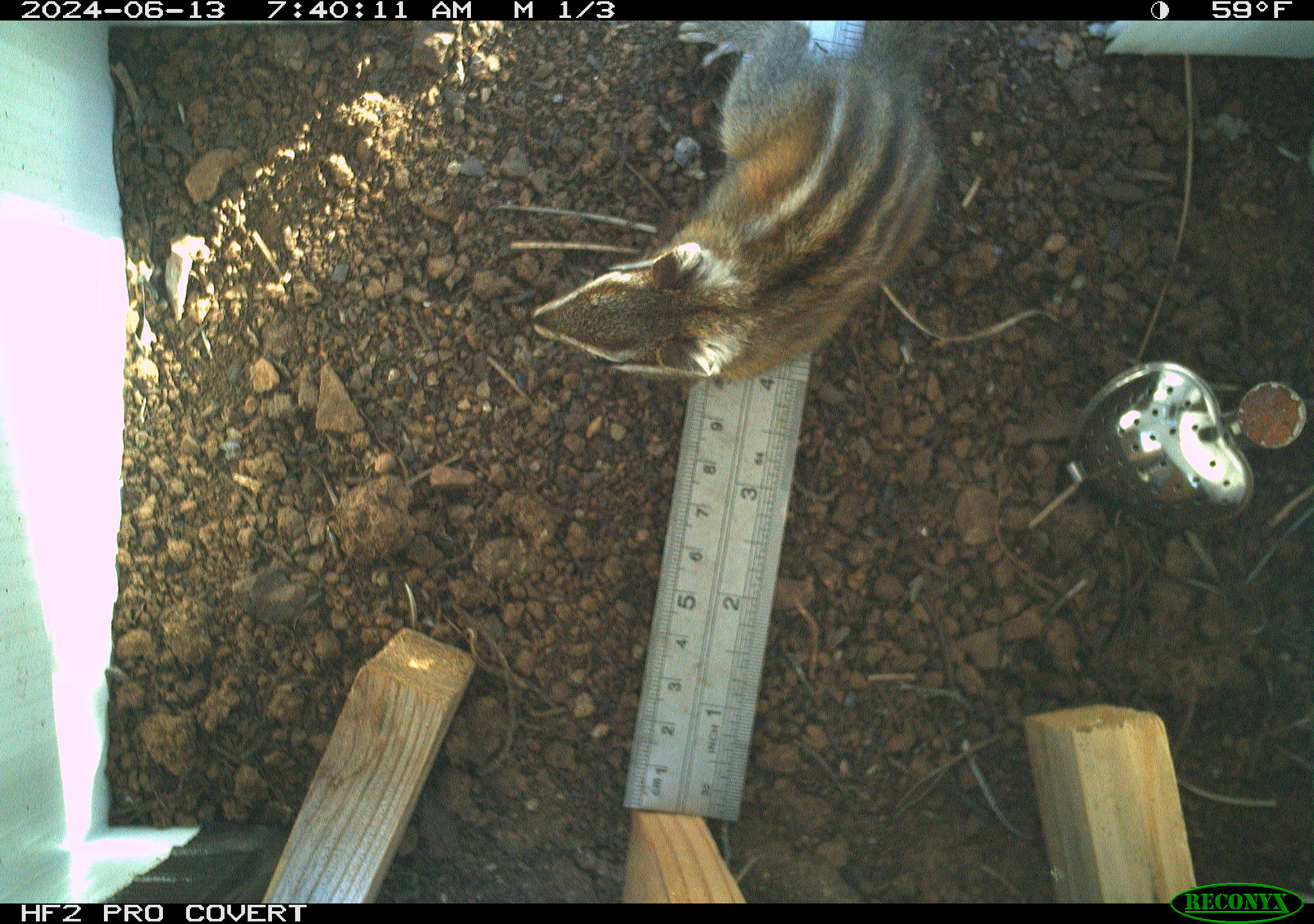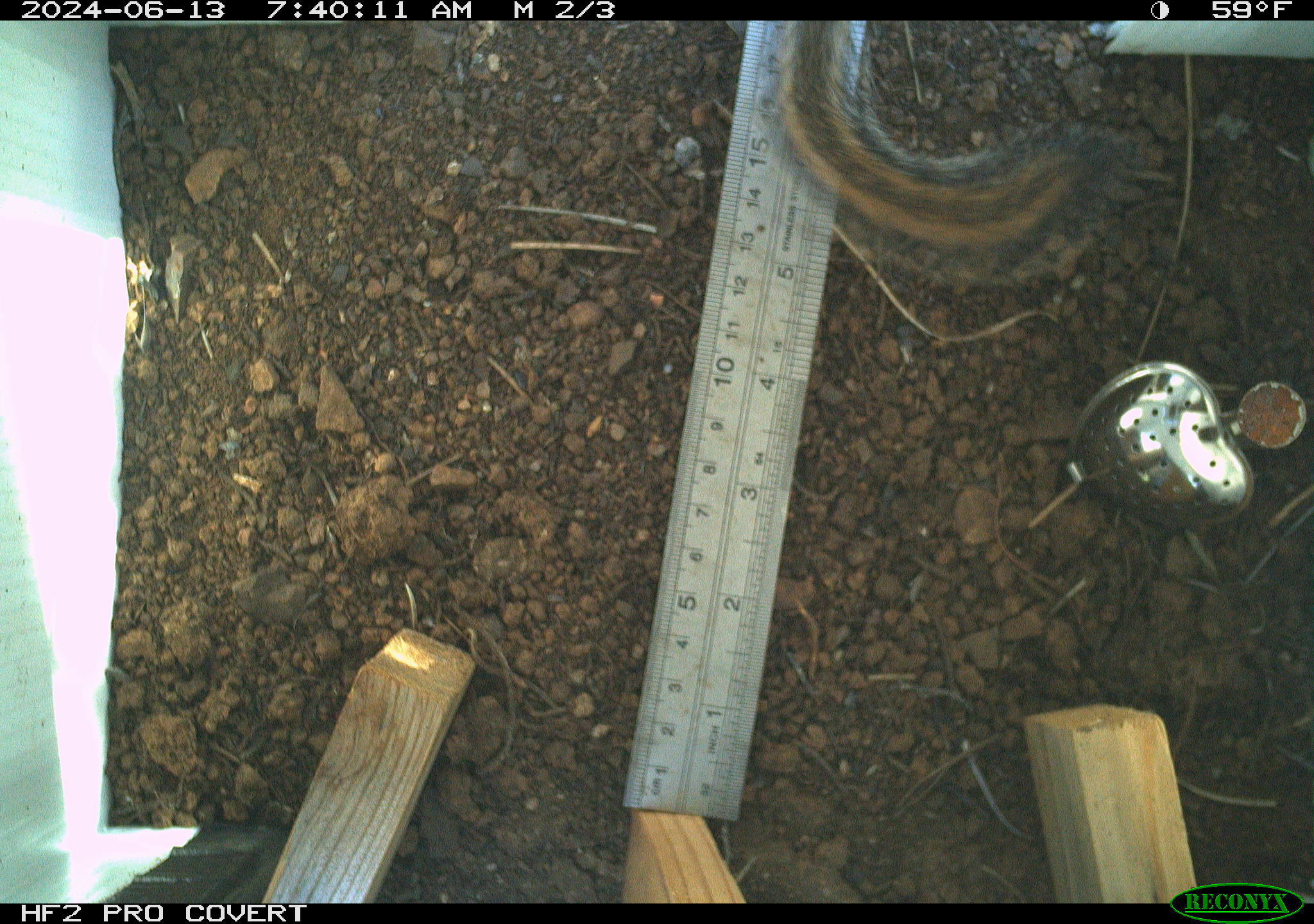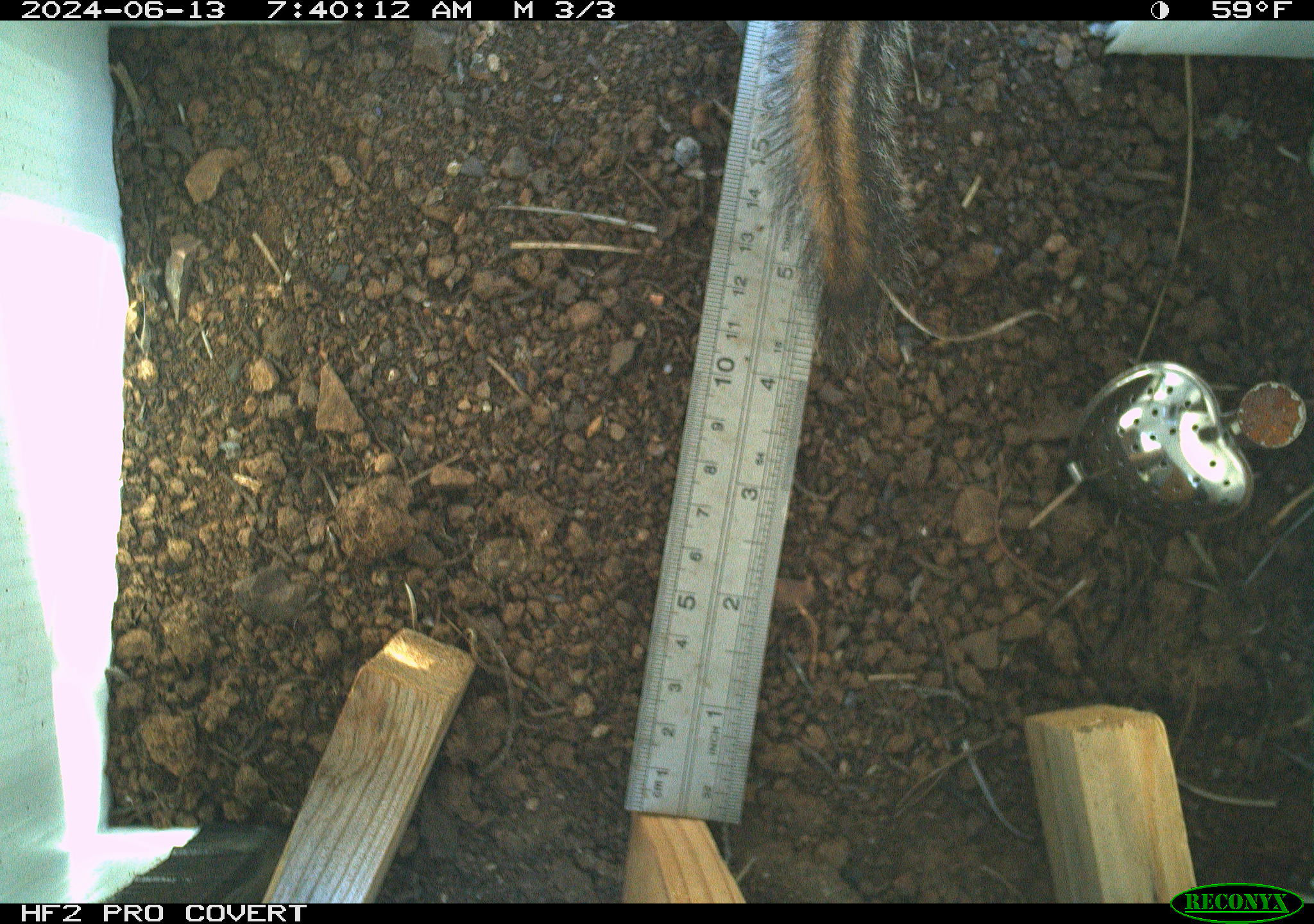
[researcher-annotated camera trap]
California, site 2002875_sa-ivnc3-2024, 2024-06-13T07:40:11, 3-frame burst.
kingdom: Animalia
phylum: Chordata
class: Mammalia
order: Rodentia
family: Sciuridae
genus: Neotamias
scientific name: Neotamias sonomae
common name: sonoma chipmunk